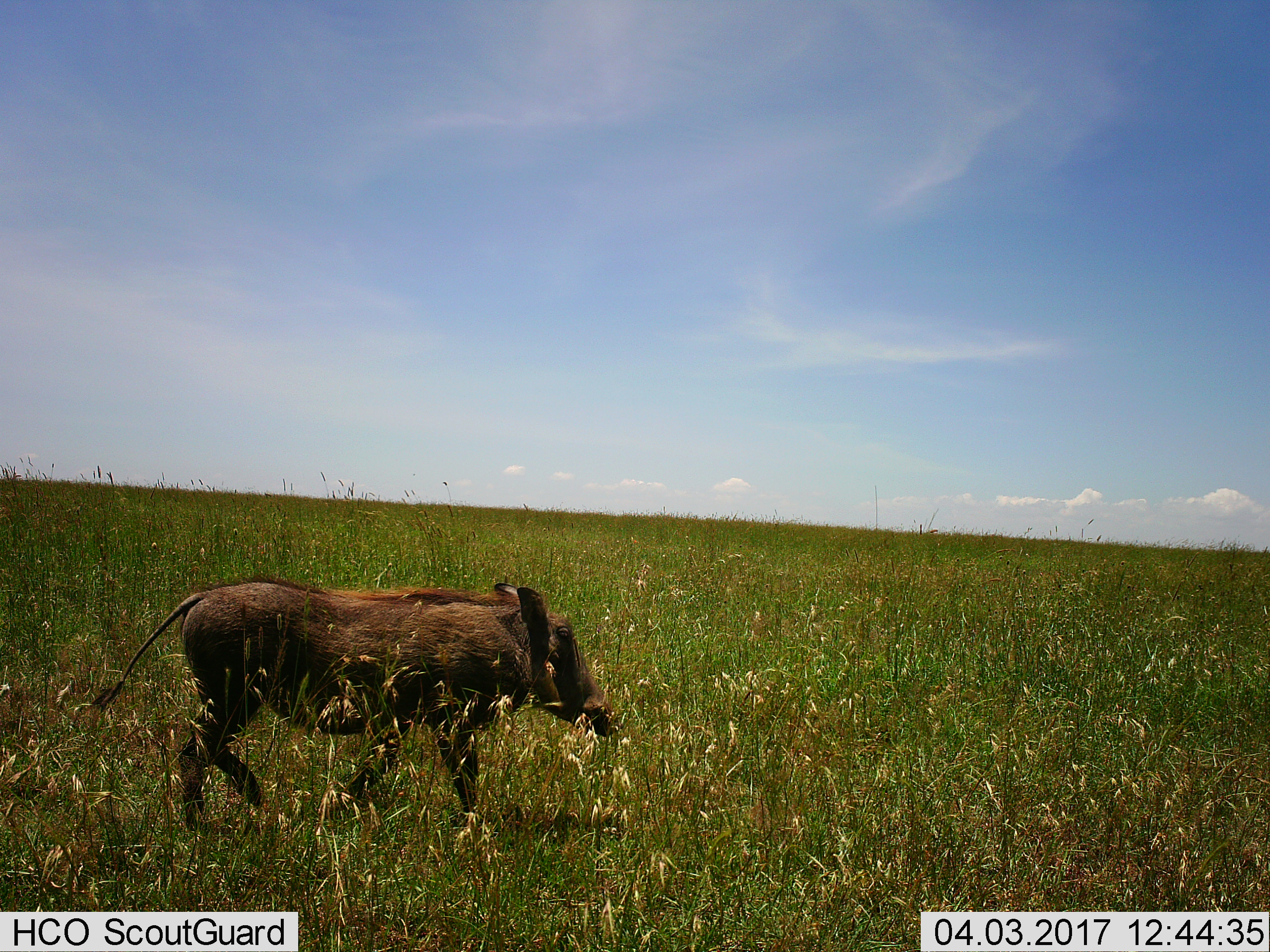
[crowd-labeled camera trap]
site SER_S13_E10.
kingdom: Animalia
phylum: Chordata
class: Mammalia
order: Artiodactyla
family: Suidae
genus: Phacochoerus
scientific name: Phacochoerus africanus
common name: warthog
Warthog (Phacochoerus africanus), count 1. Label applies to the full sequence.